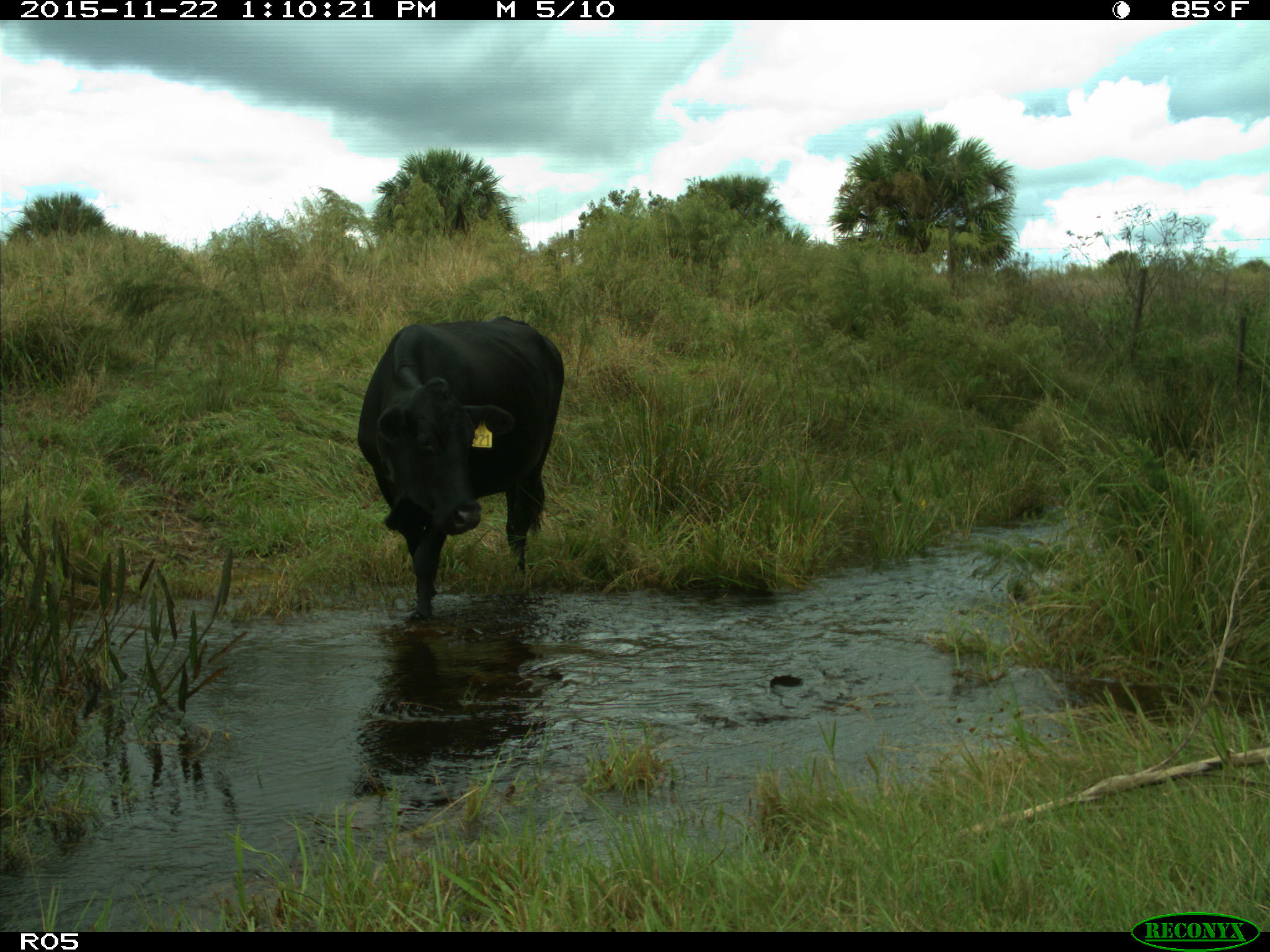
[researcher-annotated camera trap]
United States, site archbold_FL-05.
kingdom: Animalia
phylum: Chordata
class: Mammalia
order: Artiodactyla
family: Bovidae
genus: Bos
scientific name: Bos taurus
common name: domestic cow